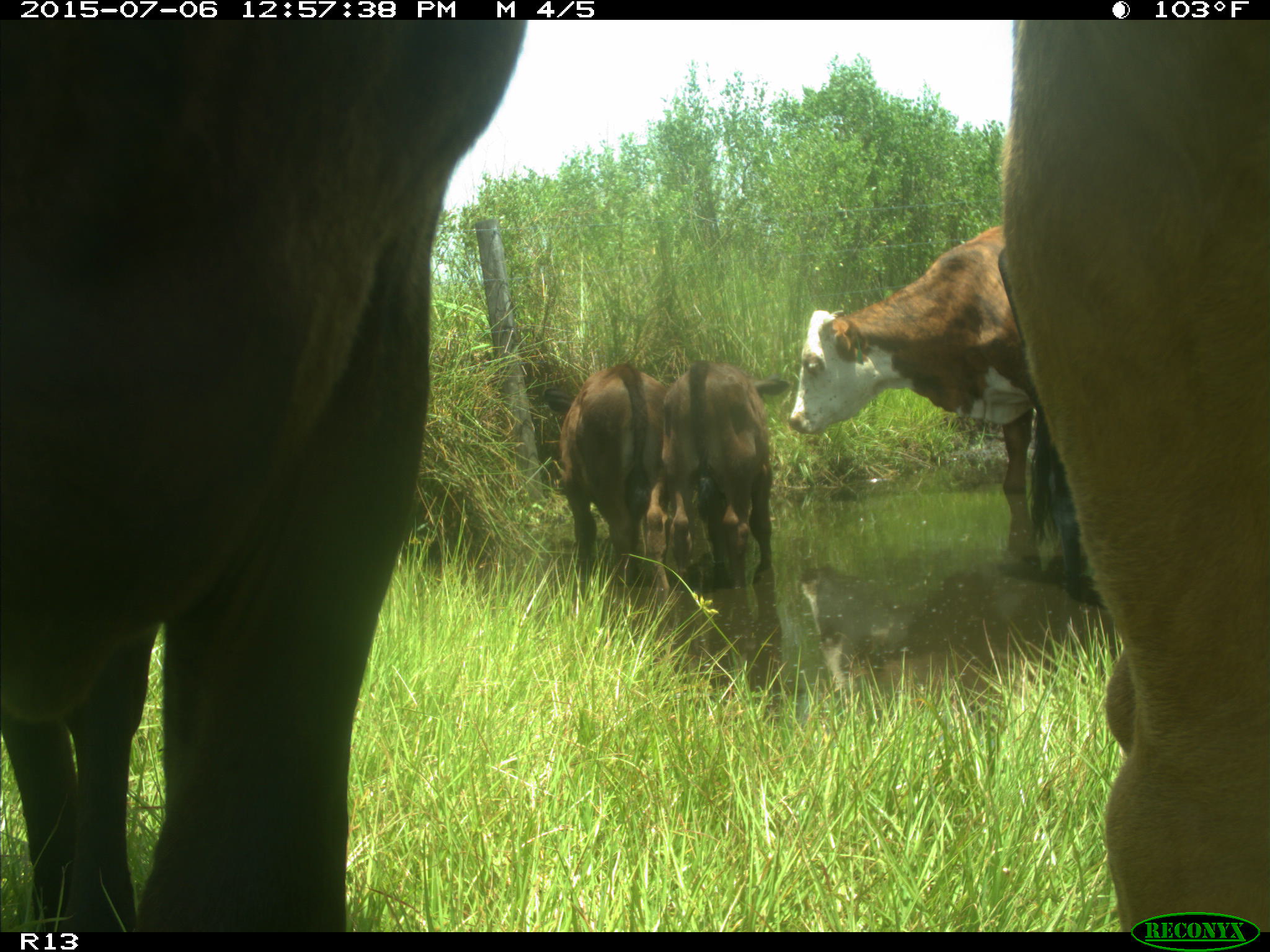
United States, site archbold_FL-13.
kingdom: Animalia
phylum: Chordata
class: Mammalia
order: Artiodactyla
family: Bovidae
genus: Bos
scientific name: Bos taurus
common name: domestic cow